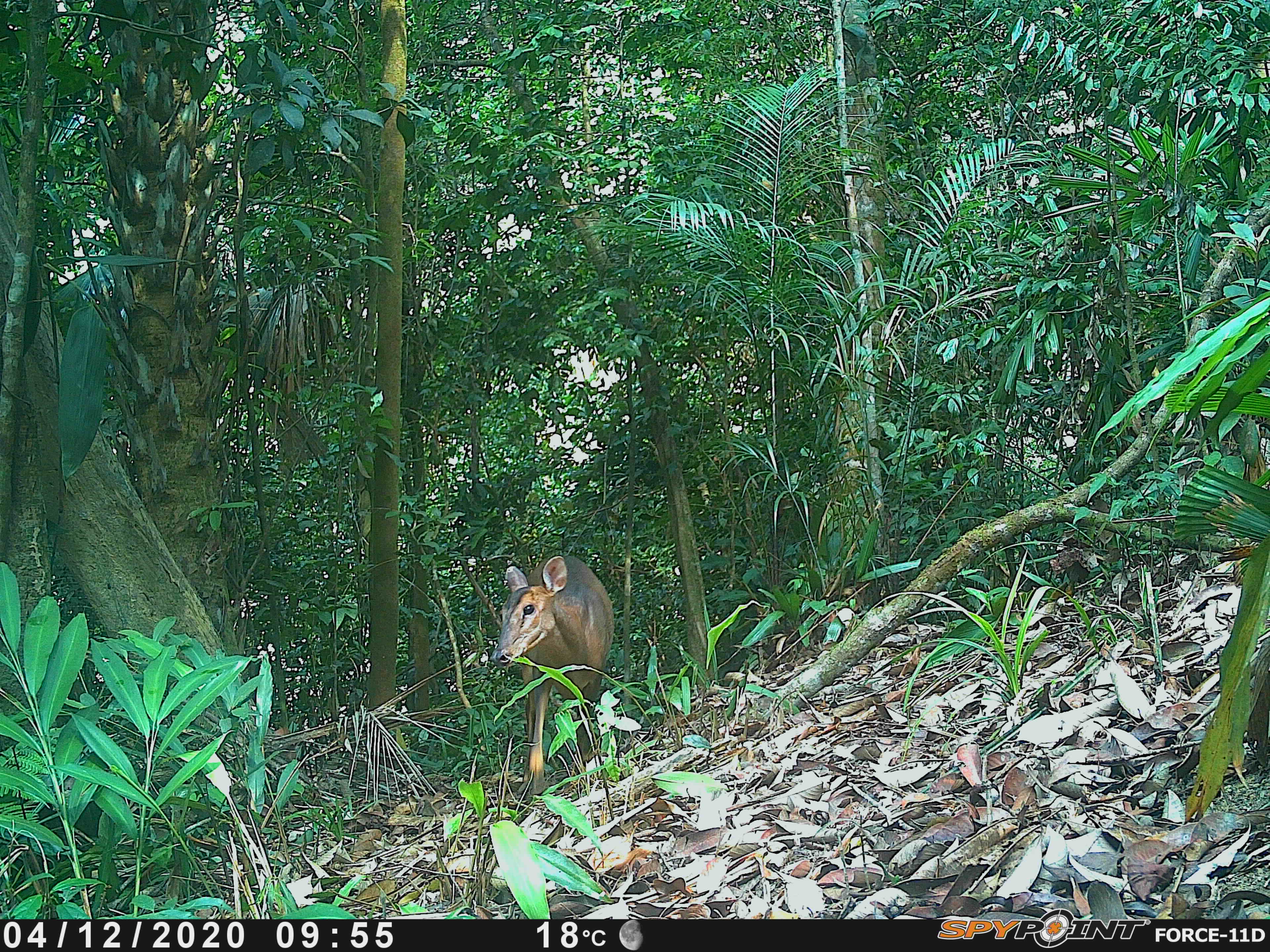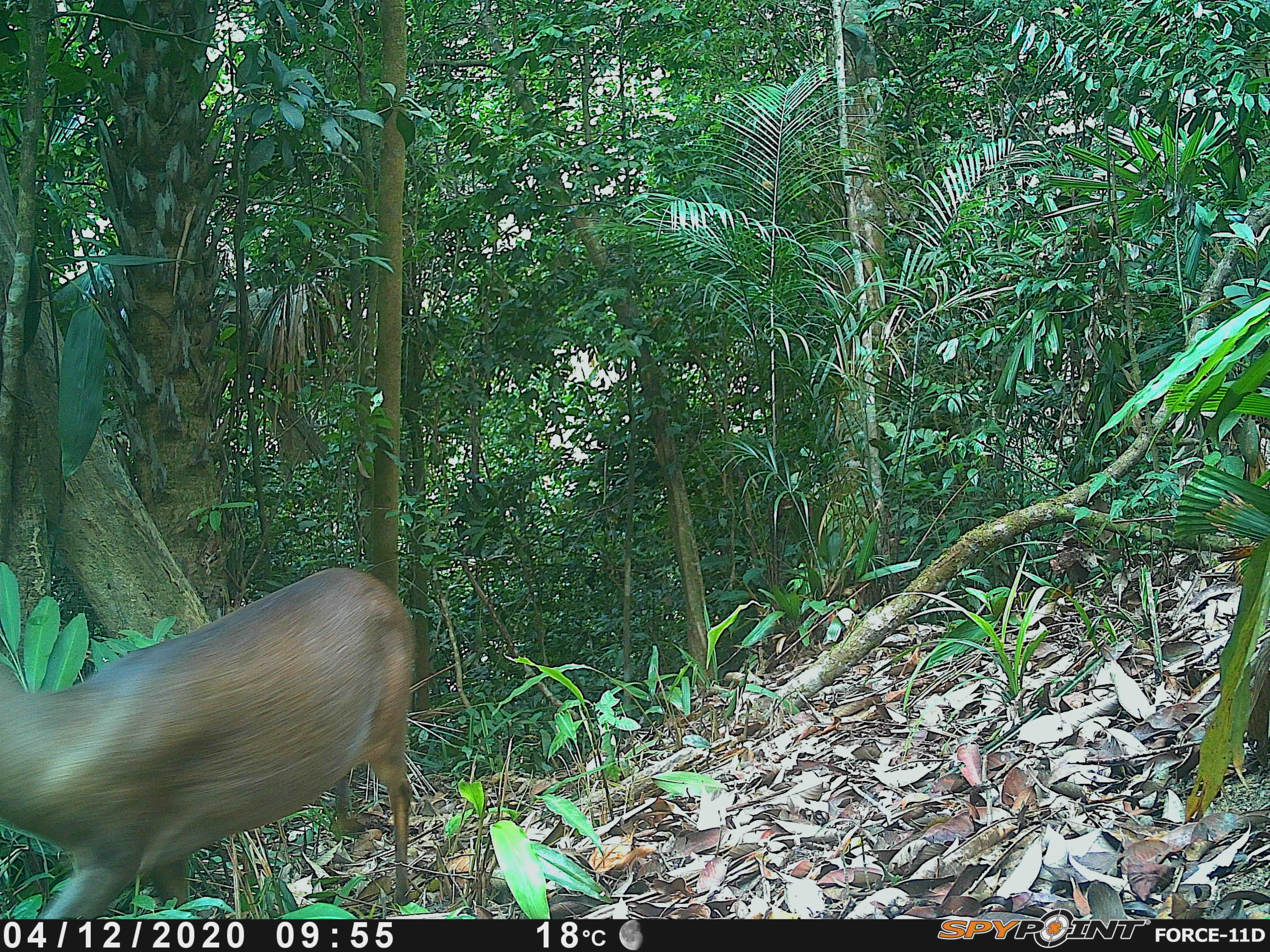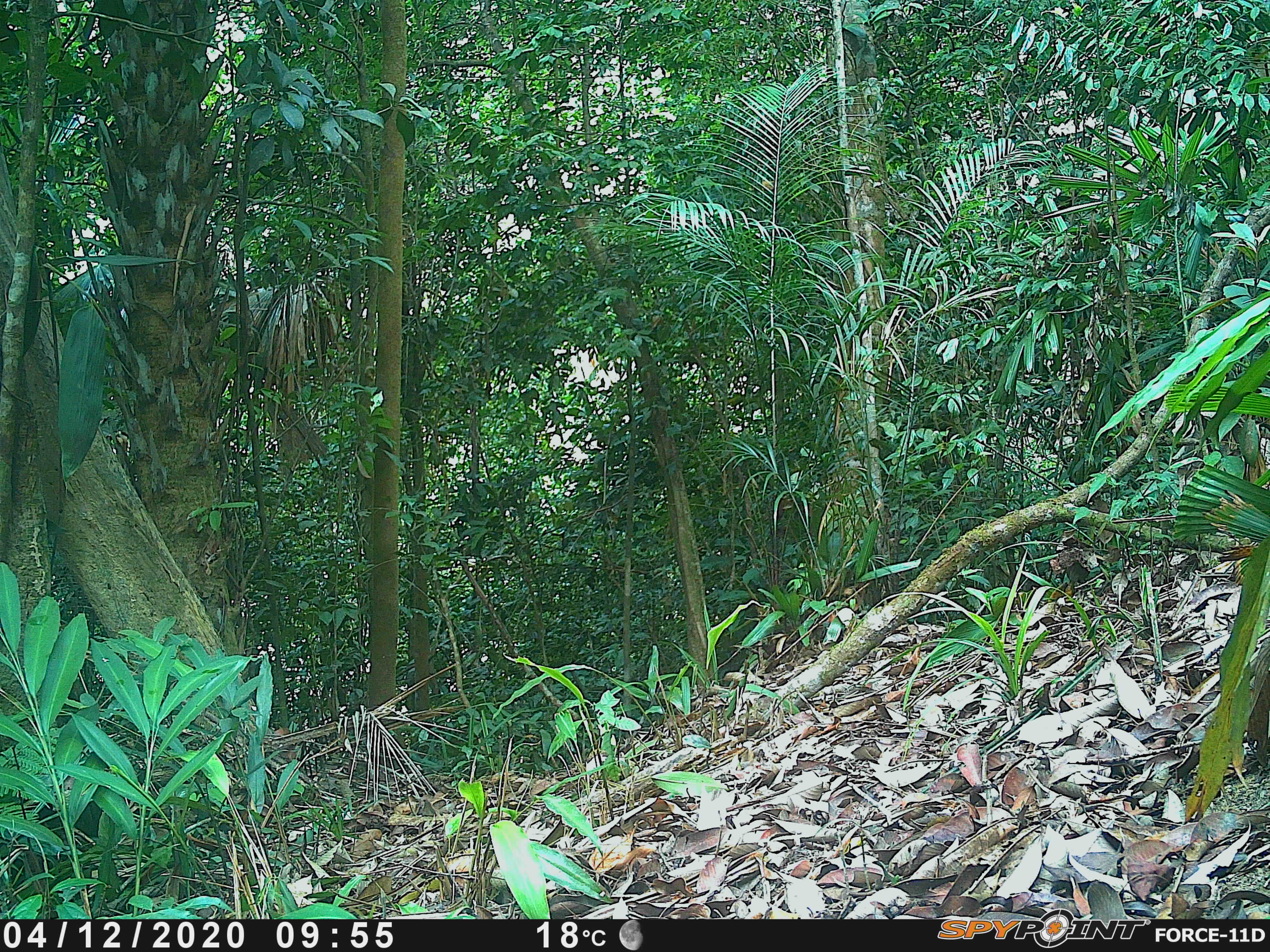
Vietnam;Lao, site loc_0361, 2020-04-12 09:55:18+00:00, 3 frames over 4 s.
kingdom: Animalia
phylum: Chordata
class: Mammalia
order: Artiodactyla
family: Cervidae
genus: Muntiacus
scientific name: Muntiacus vuquangensis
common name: large-antlered muntjac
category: large antlered muntjac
Large antlered muntjac (large-antlered muntjac) (Muntiacus vuquangensis). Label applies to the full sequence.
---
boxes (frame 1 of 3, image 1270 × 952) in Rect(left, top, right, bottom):
large antlered muntjac: Rect(488, 550, 616, 796); Rect(0, 780, 128, 881)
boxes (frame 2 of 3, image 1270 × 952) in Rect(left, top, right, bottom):
large antlered muntjac: Rect(0, 565, 422, 915)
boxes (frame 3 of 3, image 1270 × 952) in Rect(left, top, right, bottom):
large antlered muntjac: Rect(0, 774, 149, 889)